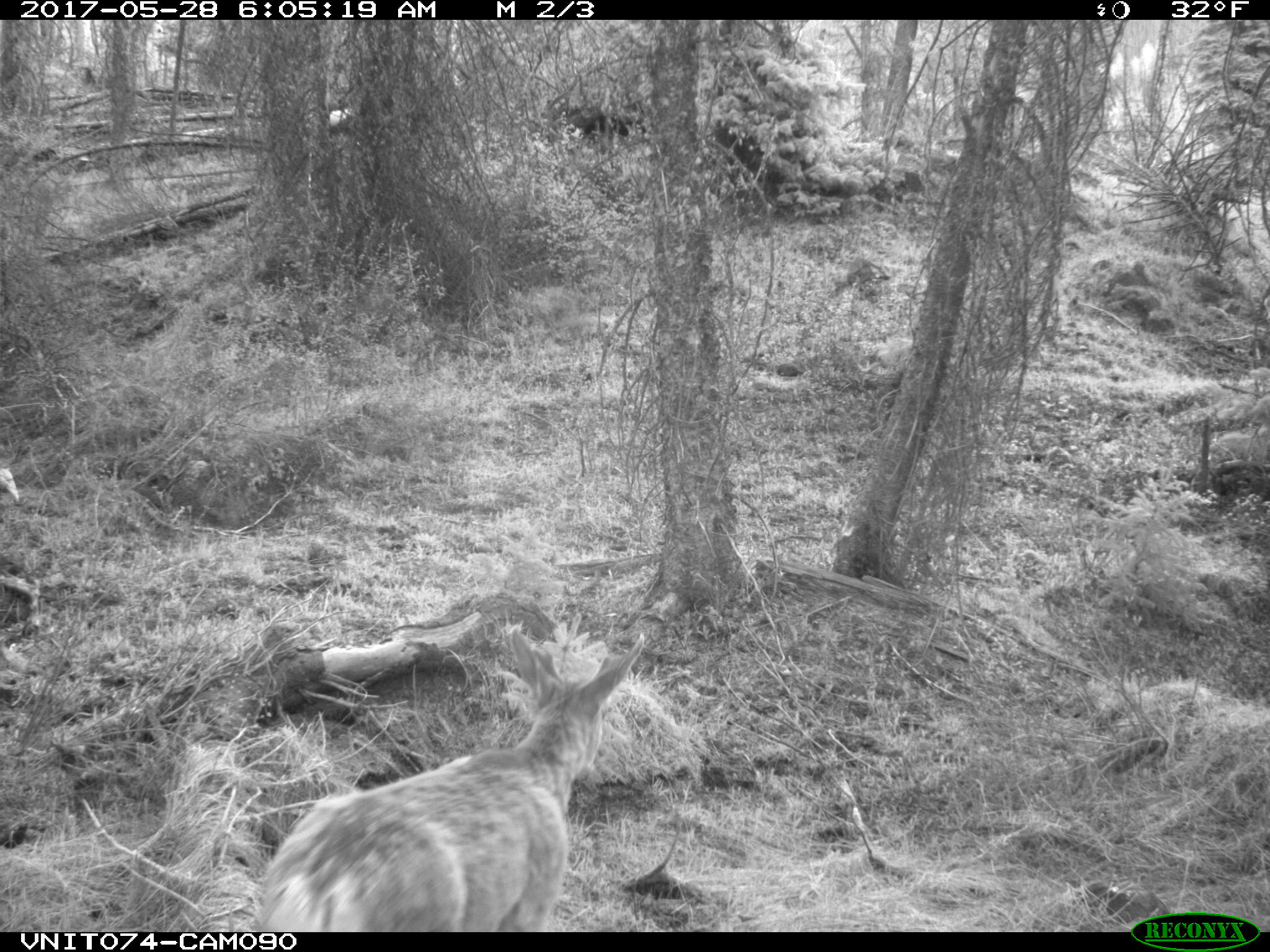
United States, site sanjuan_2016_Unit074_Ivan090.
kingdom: Animalia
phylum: Chordata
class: Mammalia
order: Artiodactyla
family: Cervidae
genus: Odocoileus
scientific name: Odocoileus hemionus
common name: mule deer